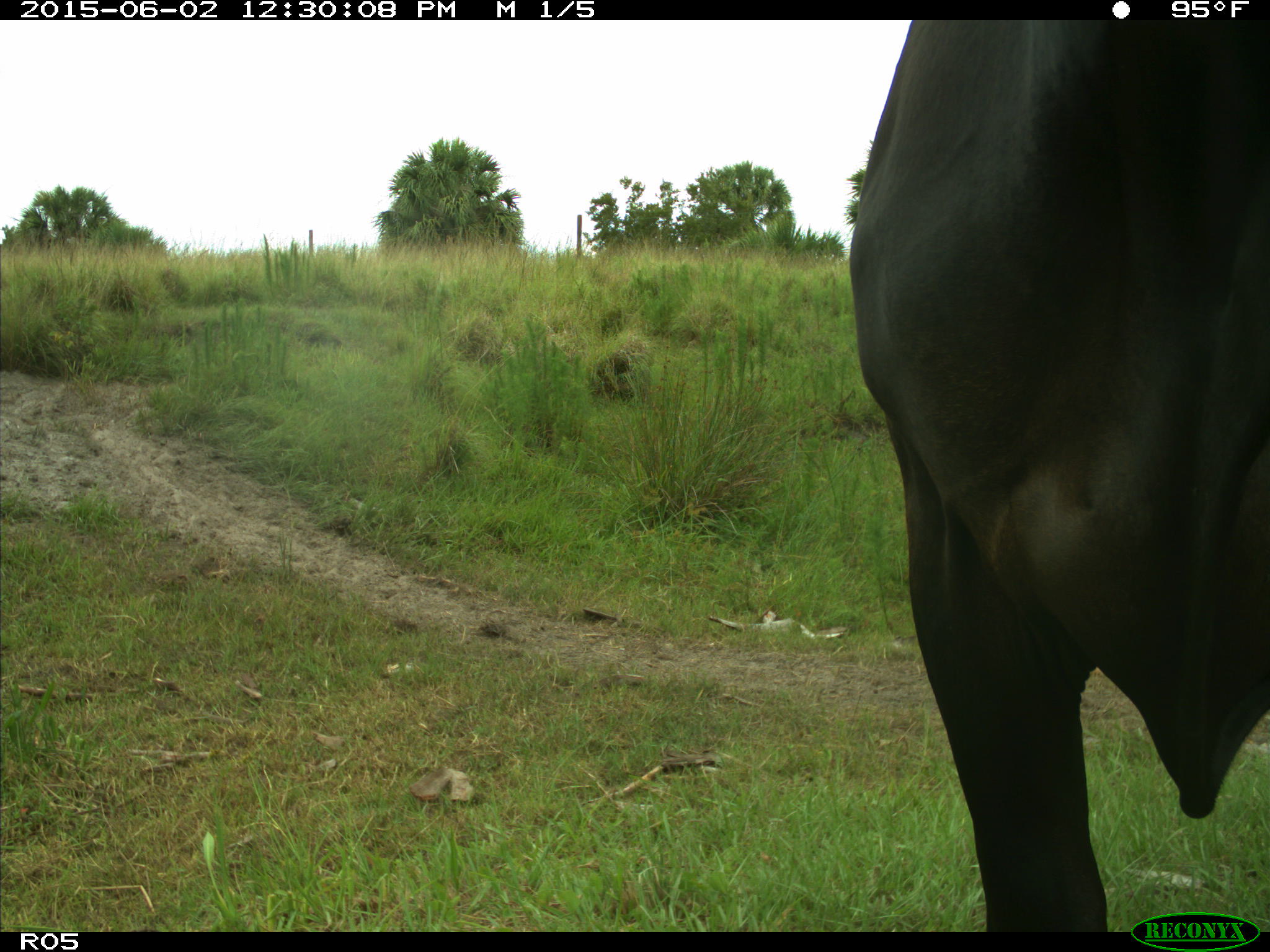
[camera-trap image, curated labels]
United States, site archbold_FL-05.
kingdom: Animalia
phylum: Chordata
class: Mammalia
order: Artiodactyla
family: Bovidae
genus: Bos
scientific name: Bos taurus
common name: domestic cow